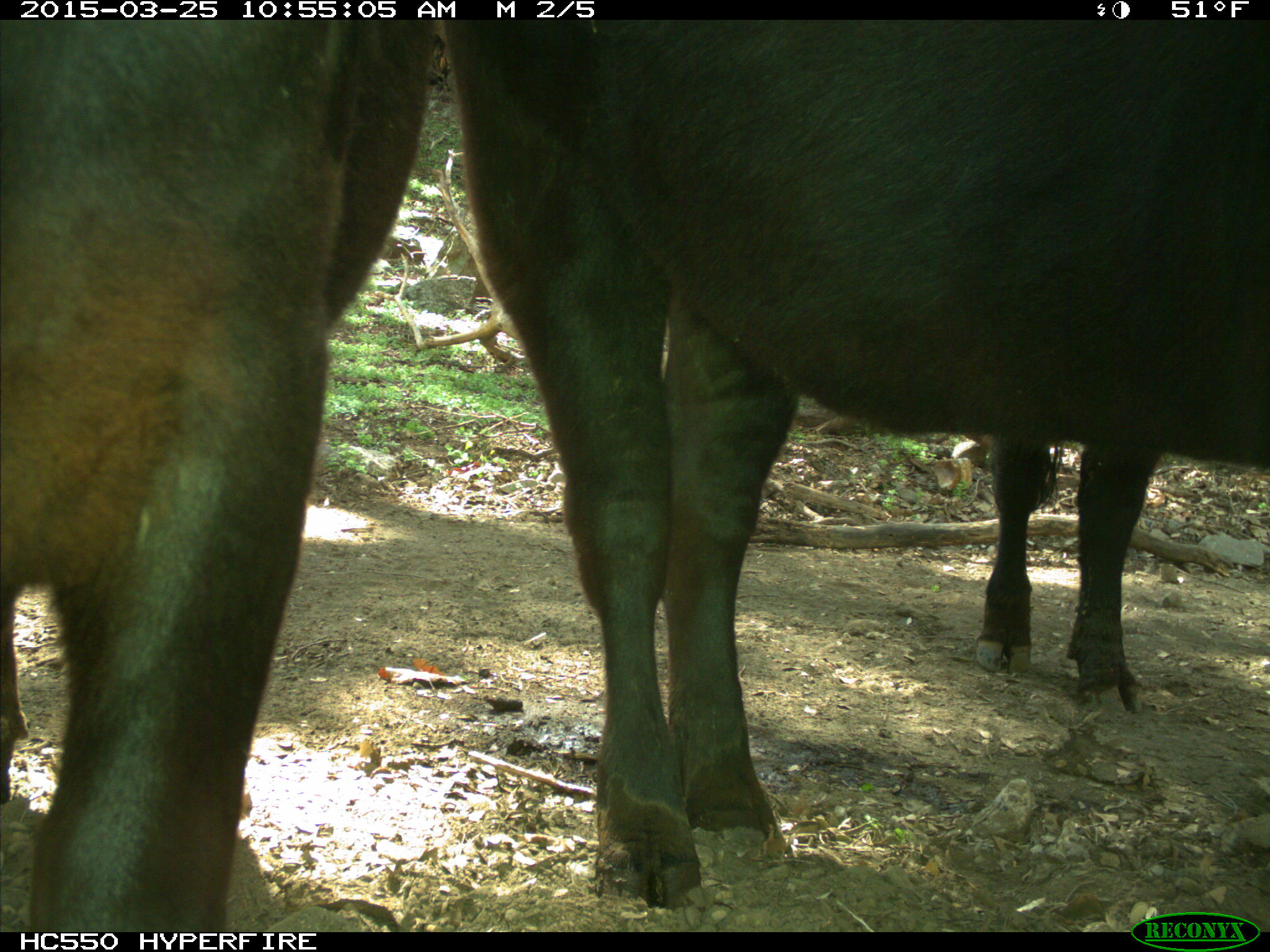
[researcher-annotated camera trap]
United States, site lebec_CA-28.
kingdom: Animalia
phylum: Chordata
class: Mammalia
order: Artiodactyla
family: Bovidae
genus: Bos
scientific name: Bos taurus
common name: domestic cow